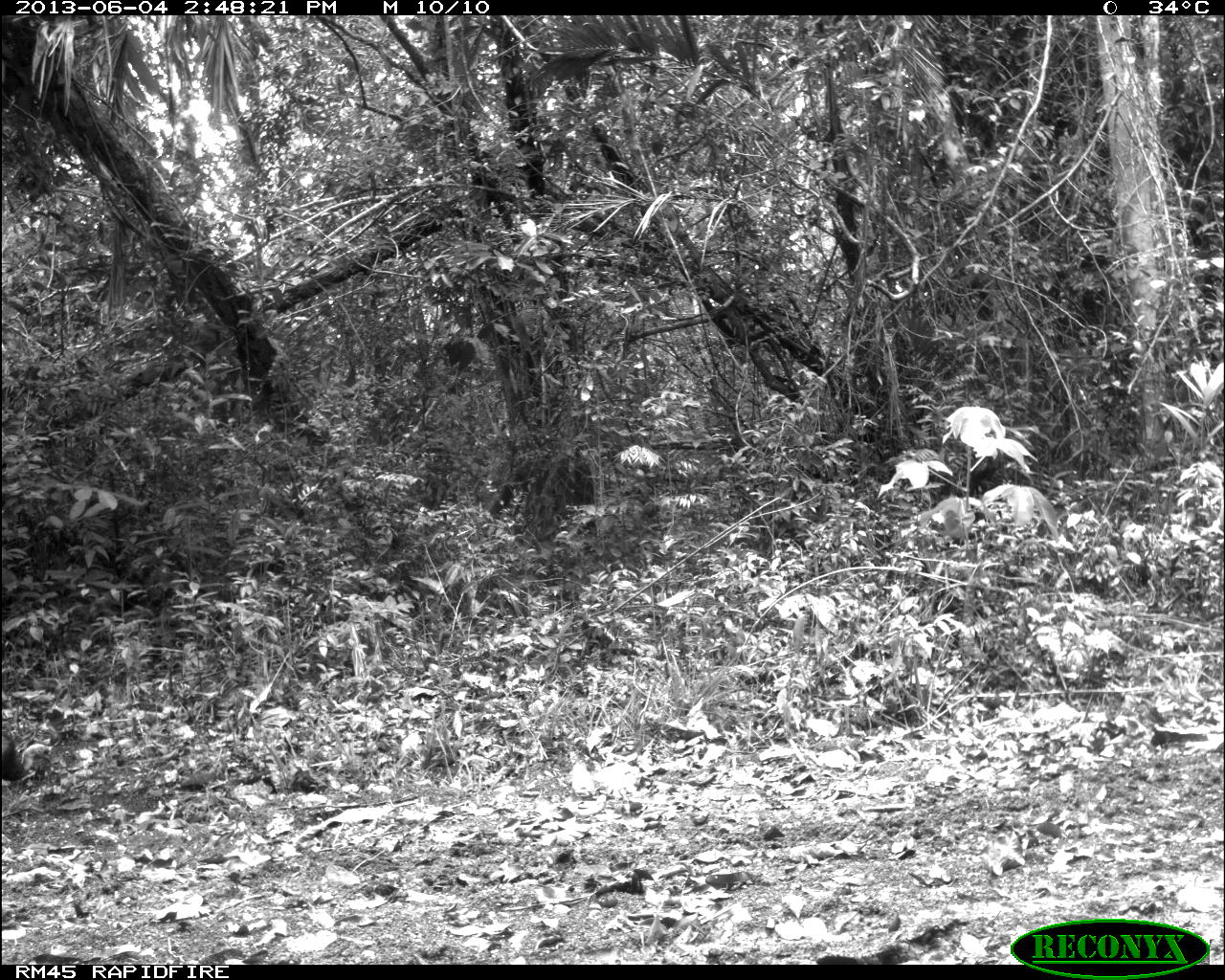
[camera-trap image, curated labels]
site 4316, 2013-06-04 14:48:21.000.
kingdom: Animalia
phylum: Chordata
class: Aves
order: Galliformes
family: Phasianidae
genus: Meleagris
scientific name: Meleagris ocellata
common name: ocellated turkey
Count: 2.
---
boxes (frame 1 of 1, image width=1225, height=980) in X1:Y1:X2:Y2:
meleagris ocellata: 0:728:54:788